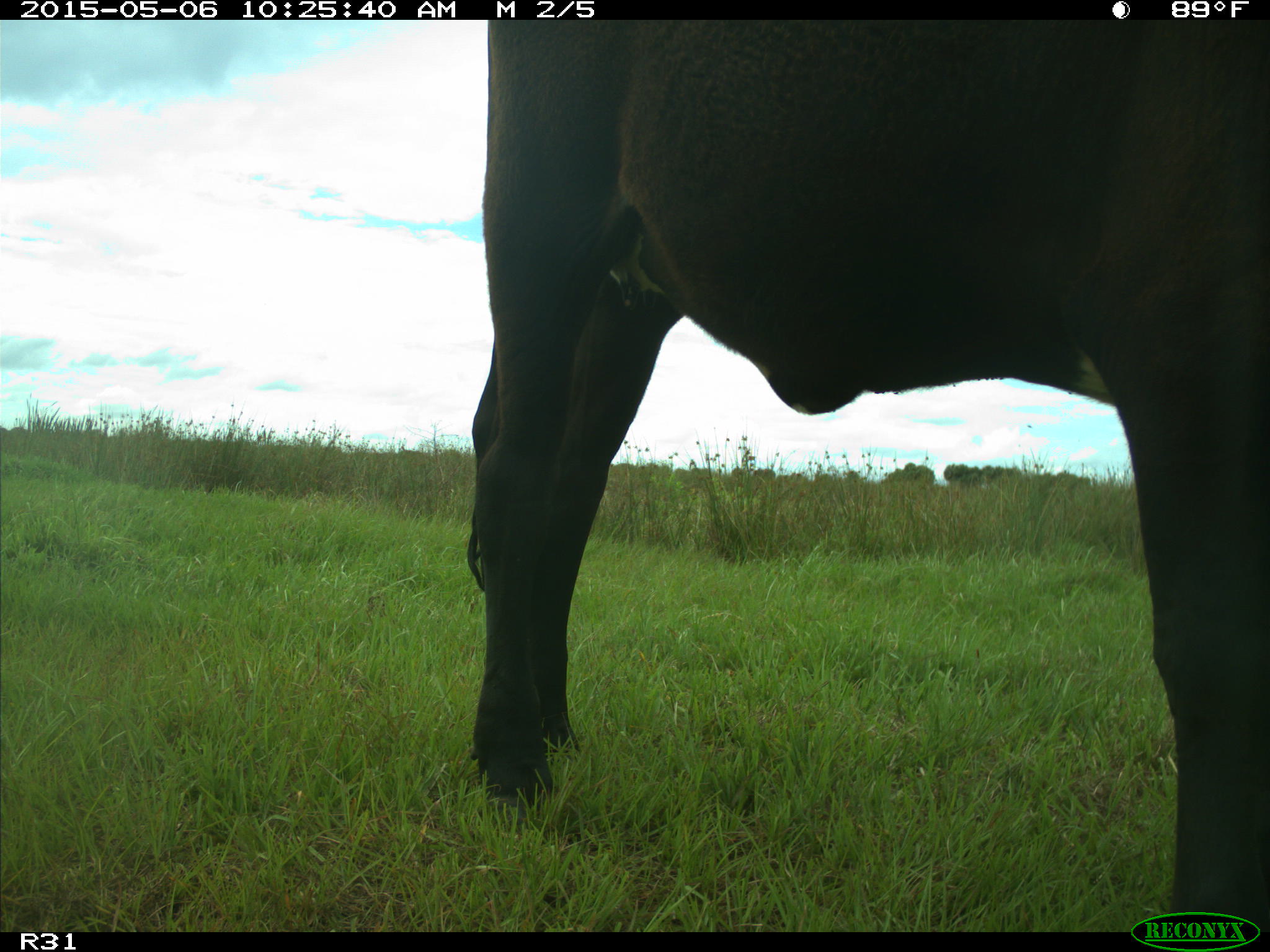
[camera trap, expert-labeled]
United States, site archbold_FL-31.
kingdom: Animalia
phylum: Chordata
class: Mammalia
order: Artiodactyla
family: Bovidae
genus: Bos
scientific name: Bos taurus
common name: domestic cow